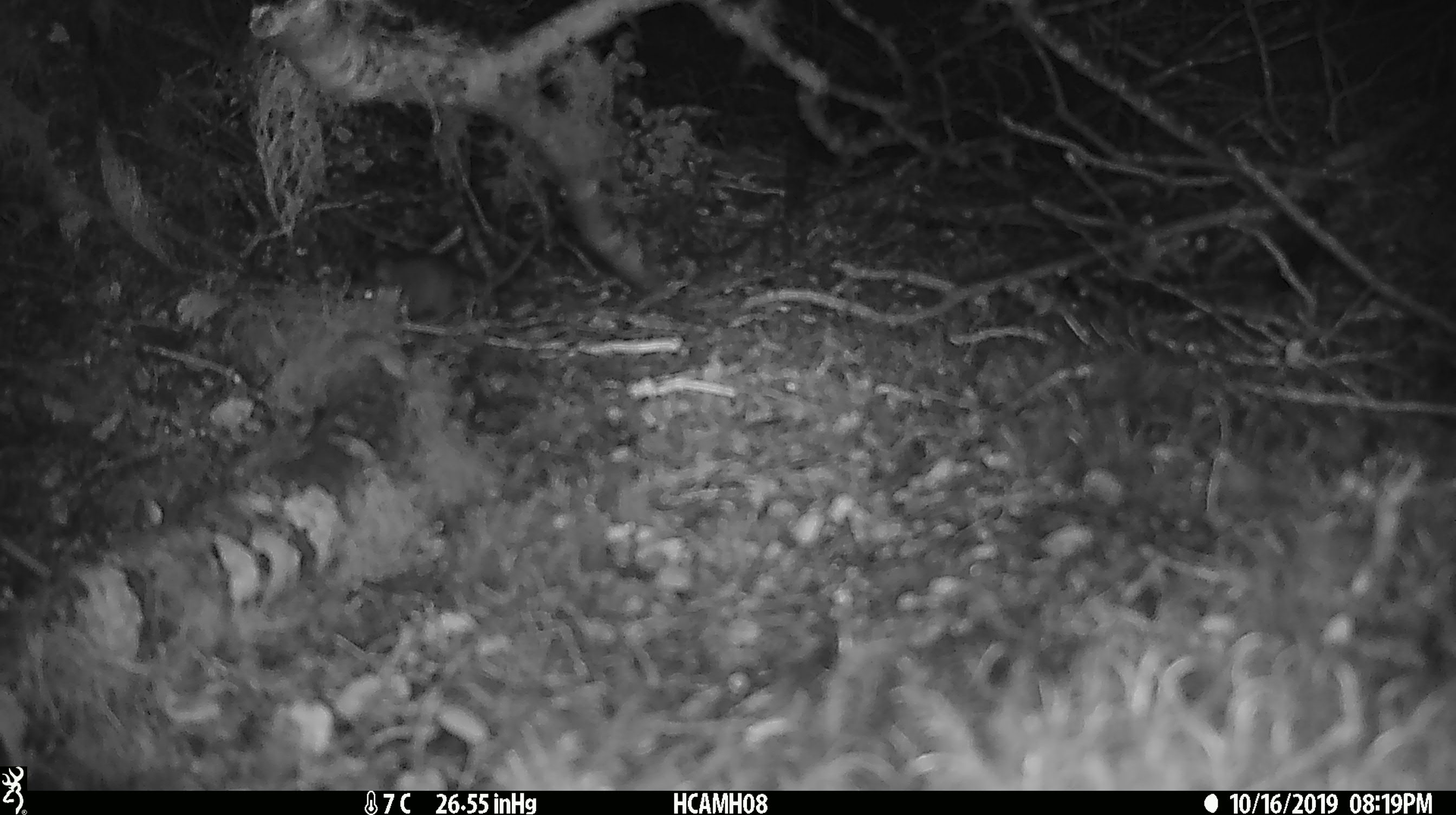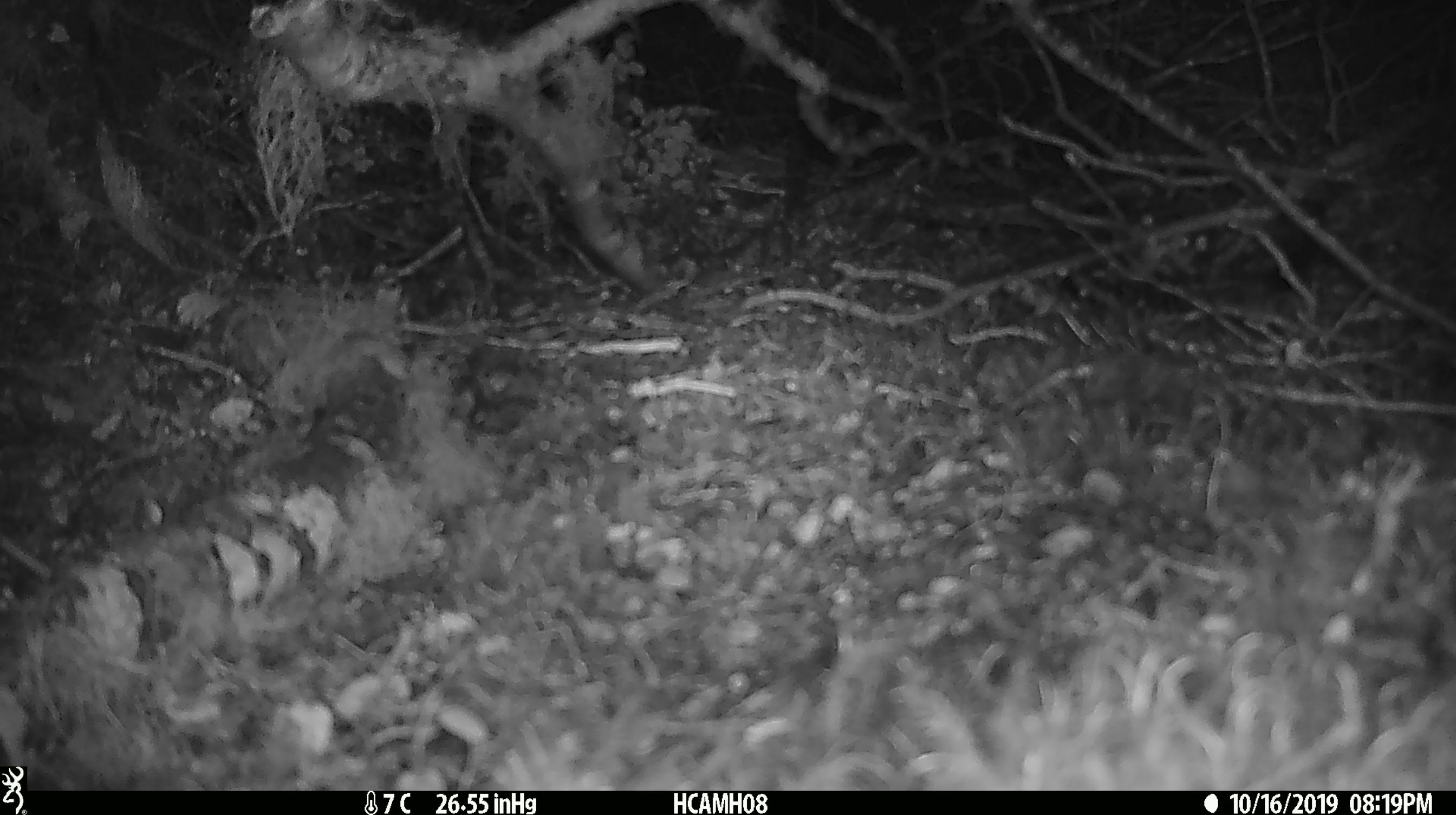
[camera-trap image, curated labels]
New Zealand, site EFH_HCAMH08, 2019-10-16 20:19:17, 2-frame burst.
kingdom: Animalia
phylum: Chordata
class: Mammalia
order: Rodentia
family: Muridae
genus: Mus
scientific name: Mus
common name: mouse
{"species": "mouse (Mus)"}